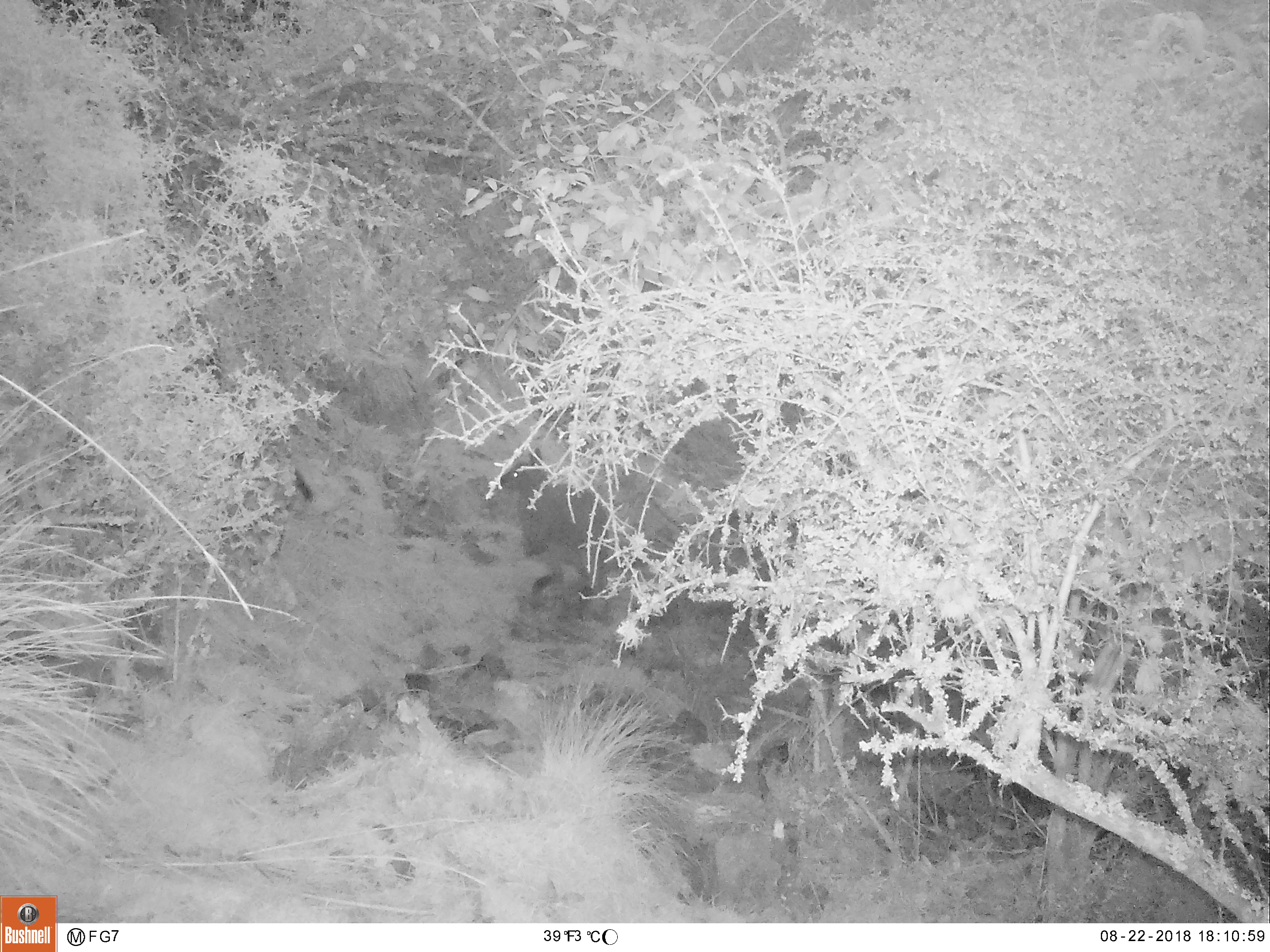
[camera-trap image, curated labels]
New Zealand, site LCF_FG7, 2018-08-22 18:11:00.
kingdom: Animalia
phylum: Chordata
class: Mammalia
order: Diprotodontia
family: Macropodidae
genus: Notamacropus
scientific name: Notamacropus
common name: wallaby